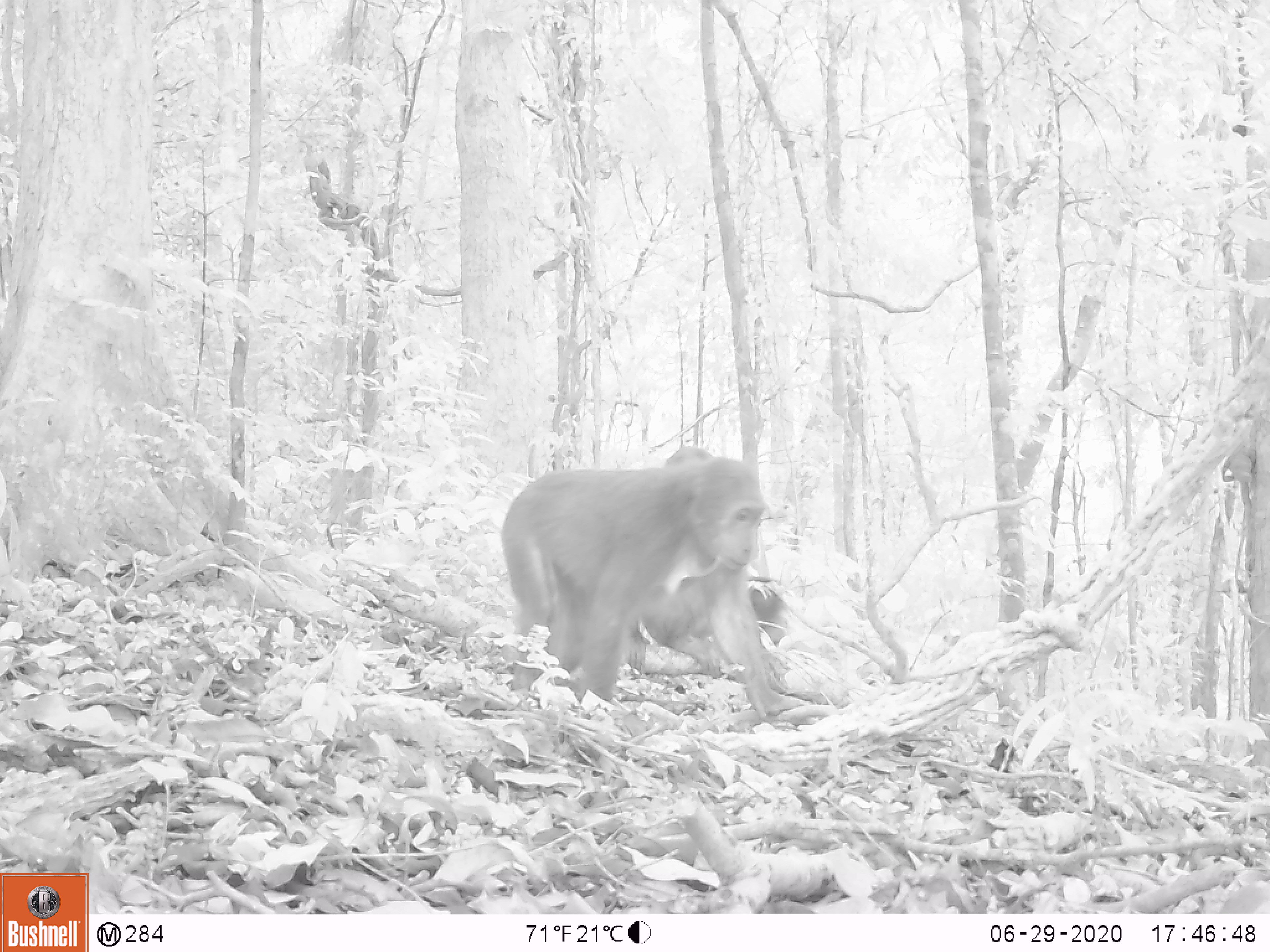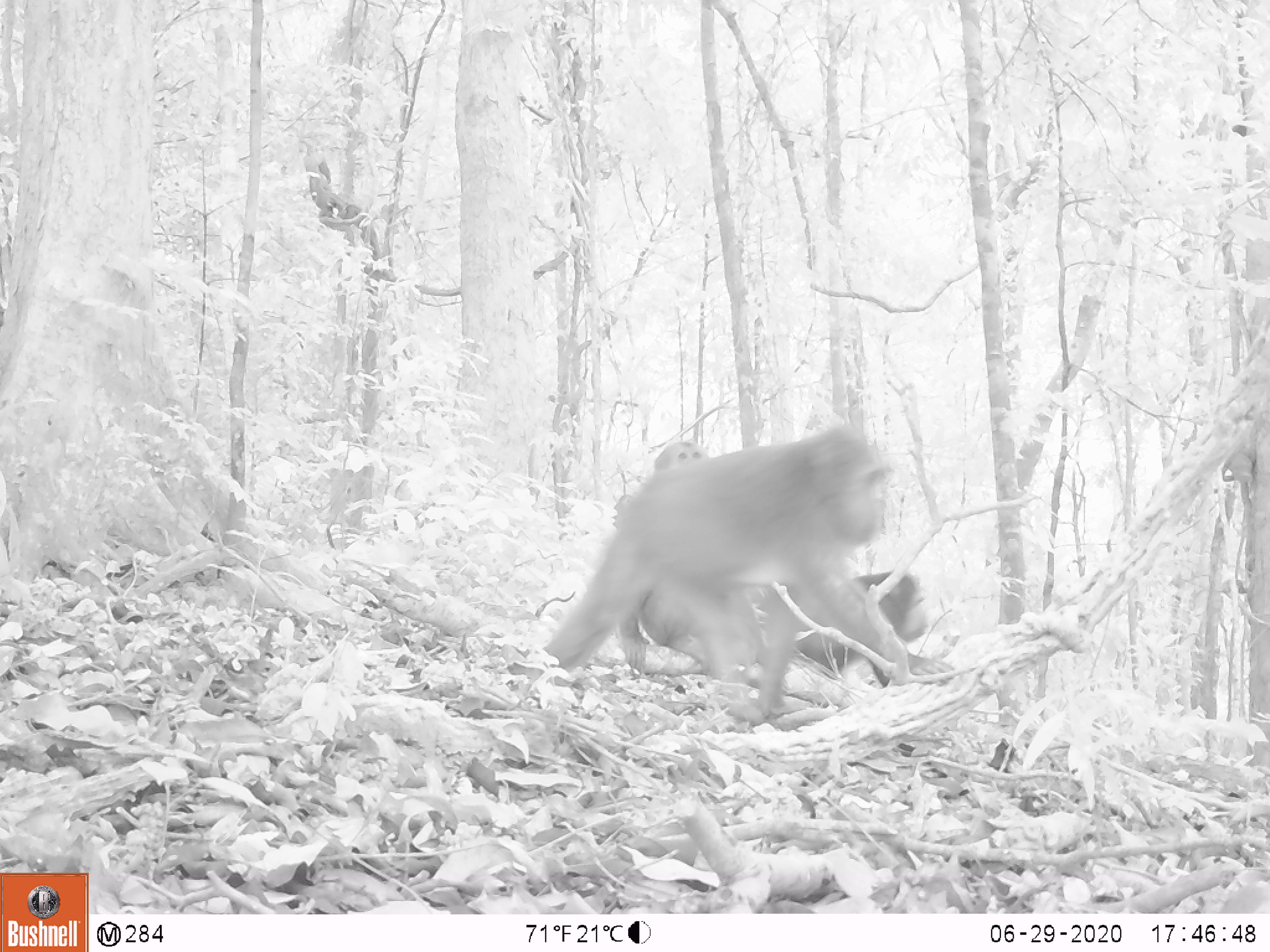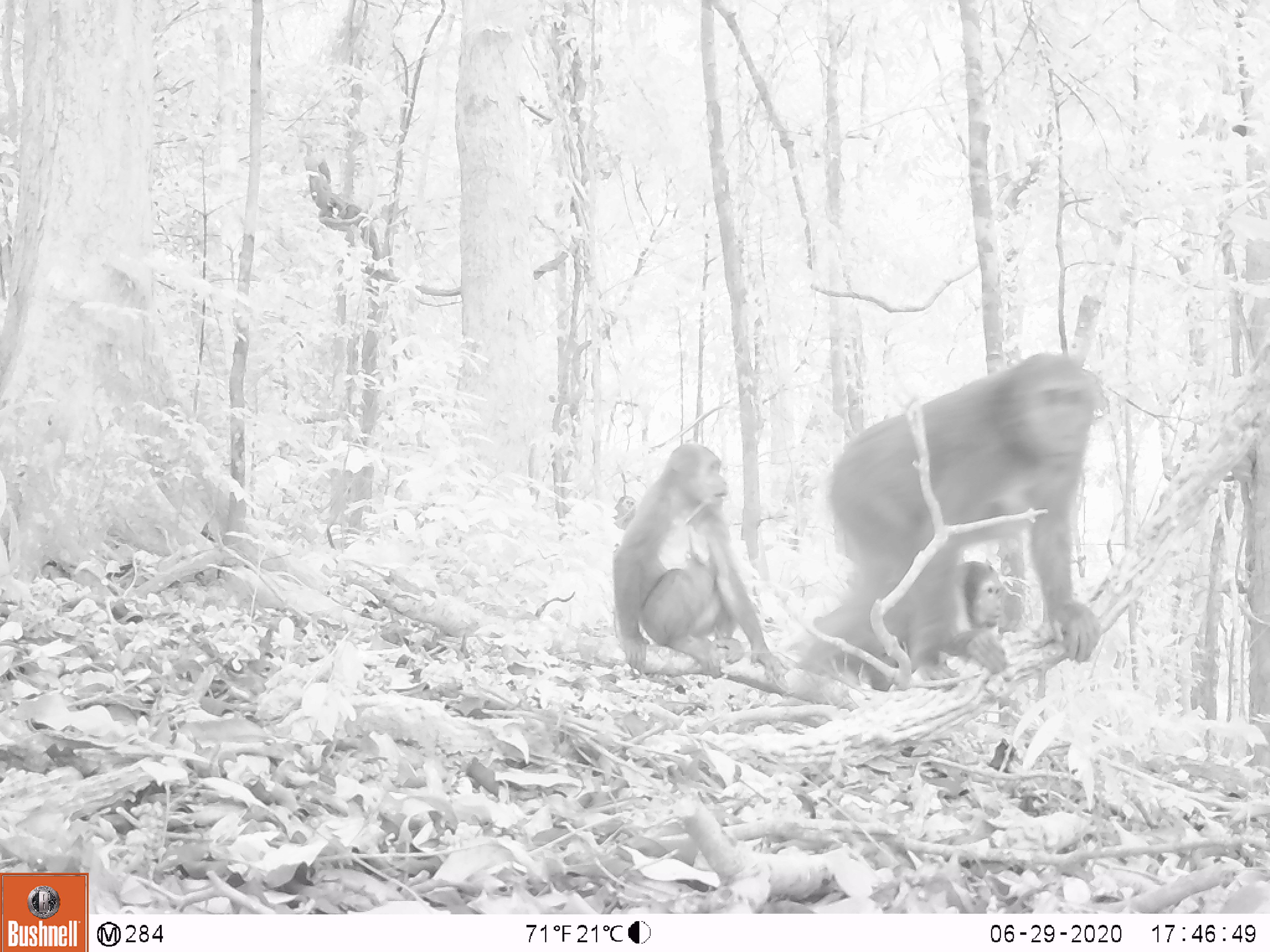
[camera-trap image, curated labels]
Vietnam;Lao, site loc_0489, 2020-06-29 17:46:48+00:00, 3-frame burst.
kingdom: Animalia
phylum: Chordata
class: Mammalia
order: Primates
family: Cercopithecidae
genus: Macaca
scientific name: Macaca arctoides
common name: stump-tailed macaque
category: stump tailed macaque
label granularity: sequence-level